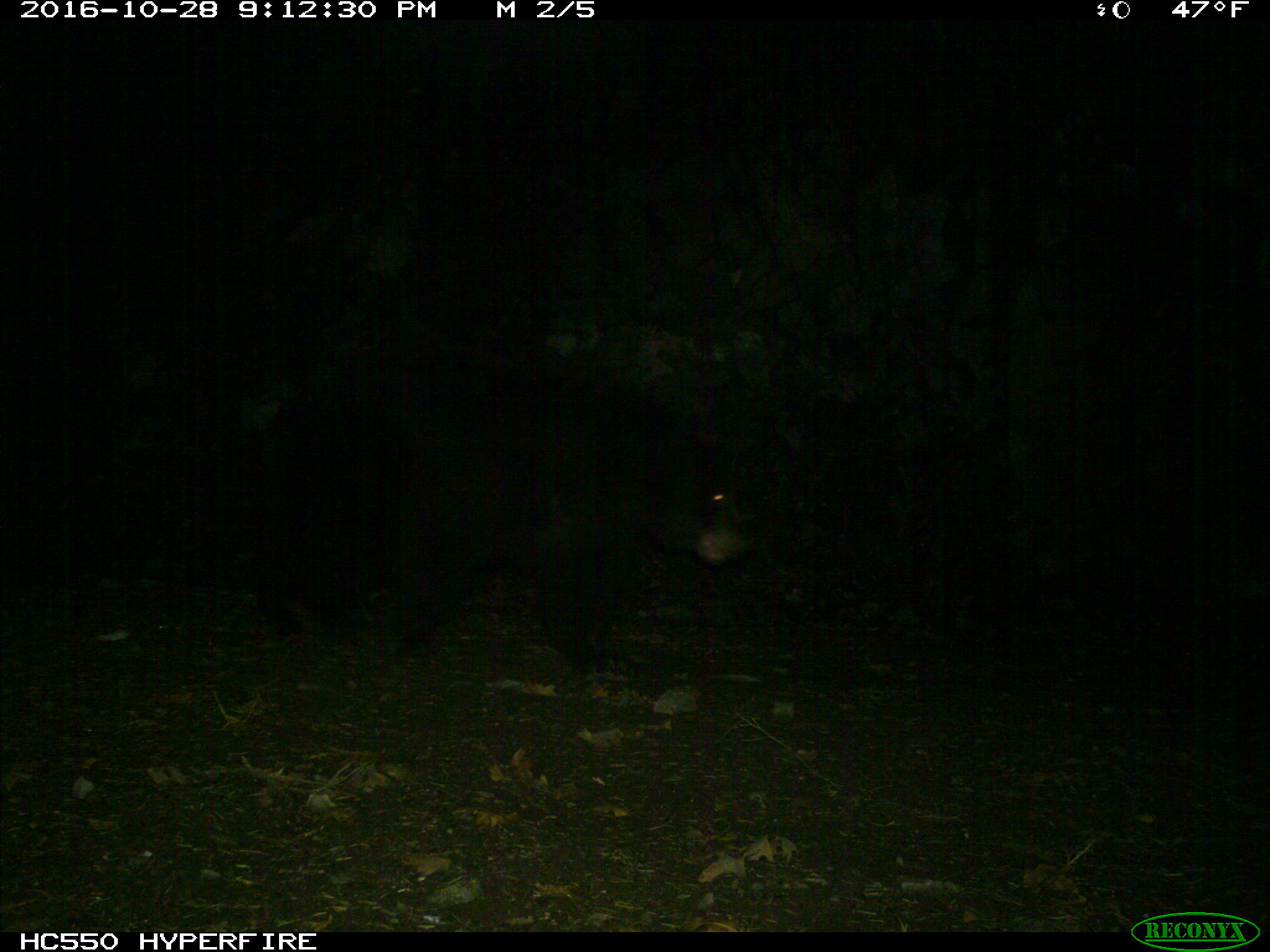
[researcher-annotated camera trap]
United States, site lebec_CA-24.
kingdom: Animalia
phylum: Chordata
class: Mammalia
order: Carnivora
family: Ursidae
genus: Ursus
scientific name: Ursus americanus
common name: american black bear